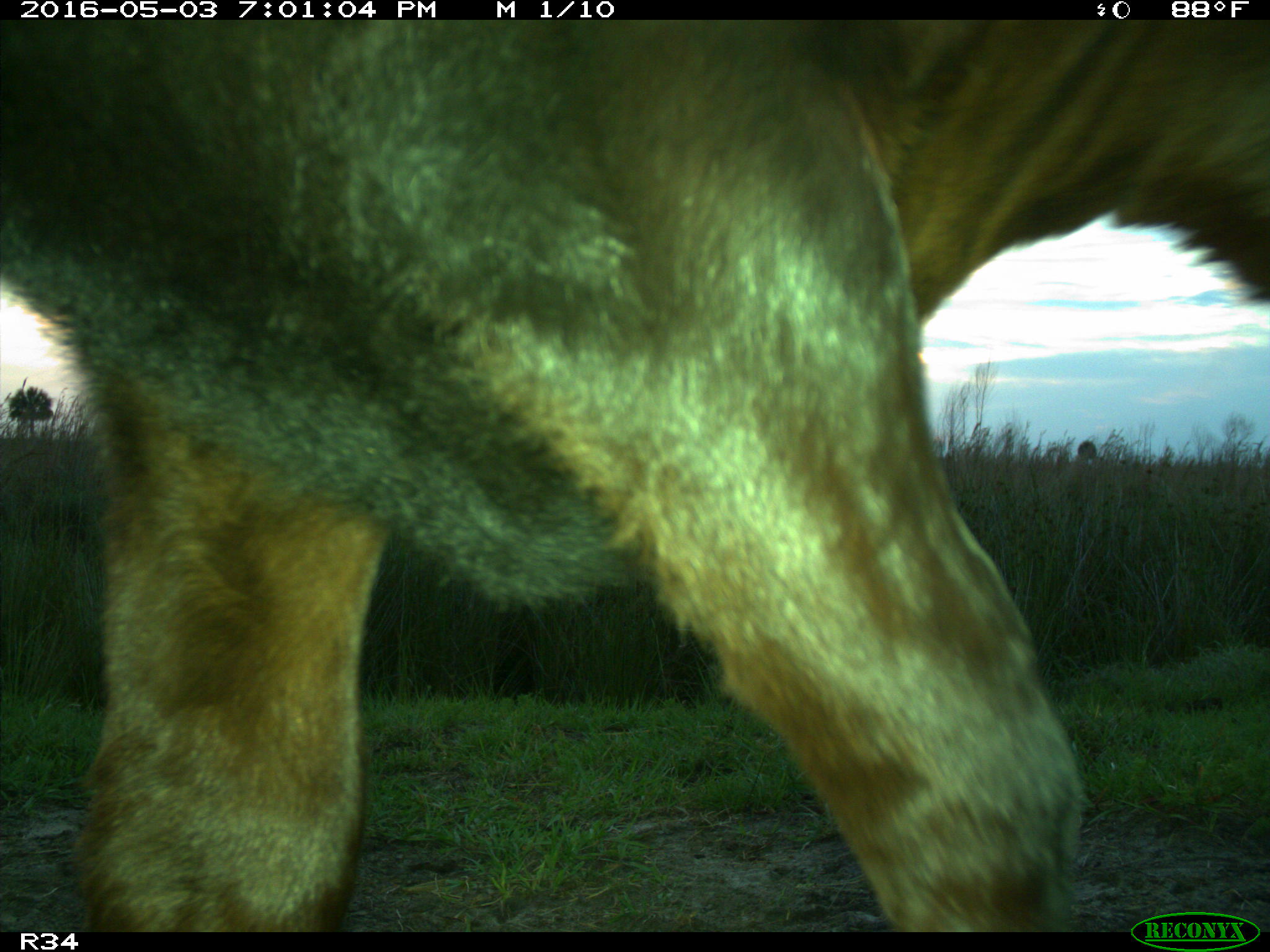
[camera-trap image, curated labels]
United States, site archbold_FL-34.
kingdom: Animalia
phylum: Chordata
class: Mammalia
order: Artiodactyla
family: Bovidae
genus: Bos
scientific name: Bos taurus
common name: domestic cow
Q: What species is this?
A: Bos taurus (domestic cow).